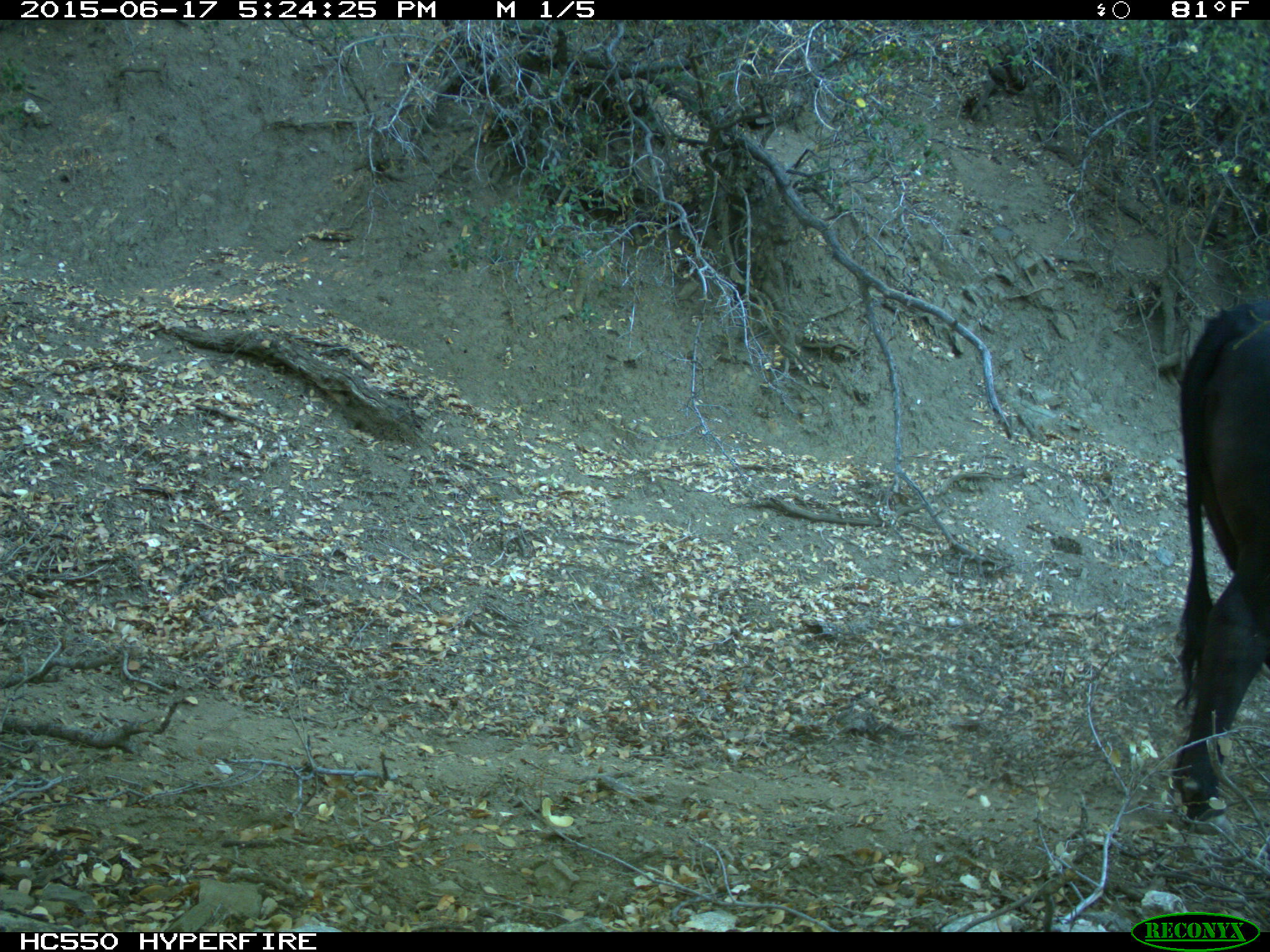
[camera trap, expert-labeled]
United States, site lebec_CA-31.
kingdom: Animalia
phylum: Chordata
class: Mammalia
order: Artiodactyla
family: Bovidae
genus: Bos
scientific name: Bos taurus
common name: domestic cow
Bos taurus (domestic cow).